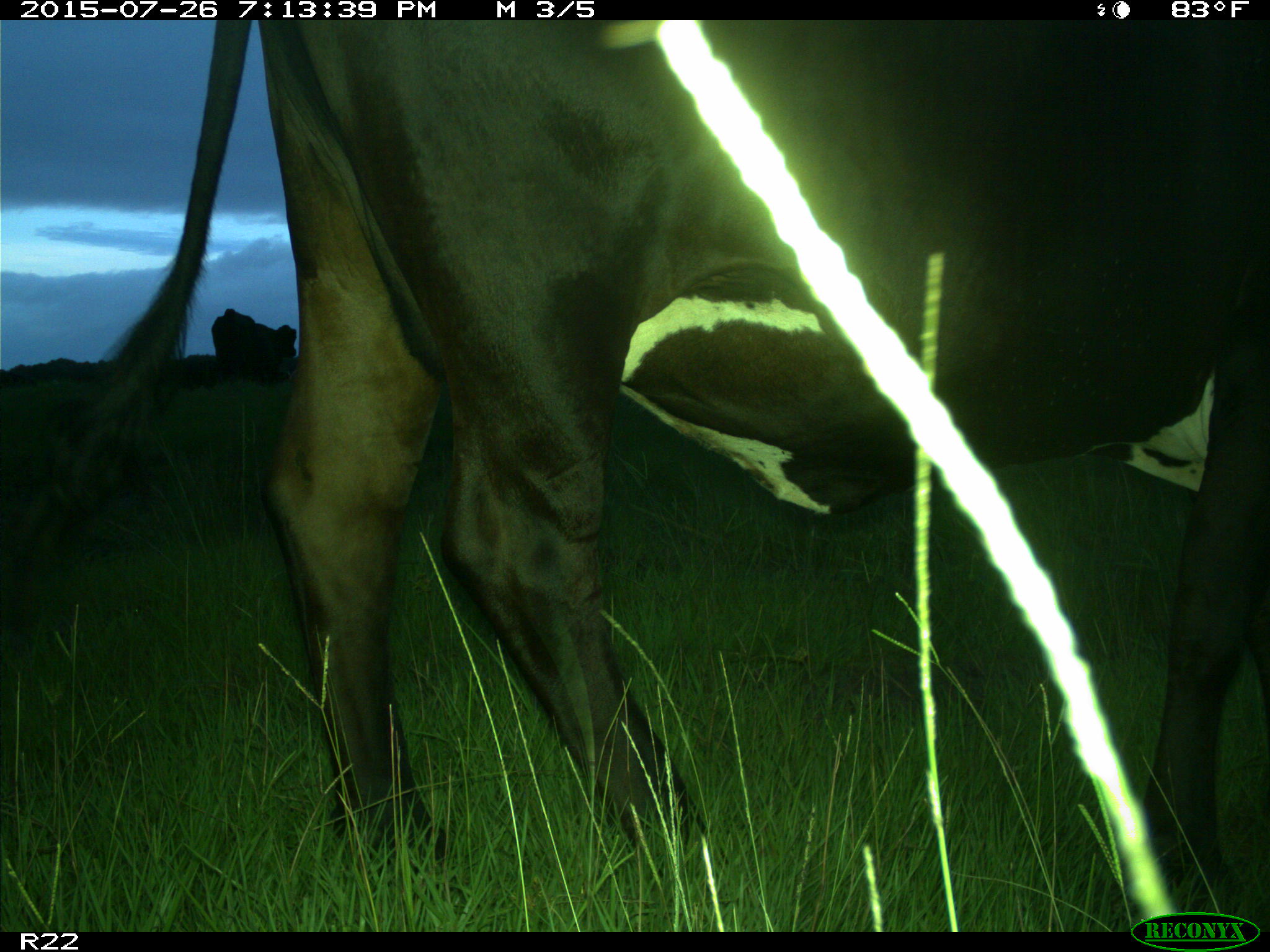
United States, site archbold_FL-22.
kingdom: Animalia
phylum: Chordata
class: Mammalia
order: Artiodactyla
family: Bovidae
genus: Bos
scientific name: Bos taurus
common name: domestic cow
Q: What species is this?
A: Bos taurus (domestic cow).